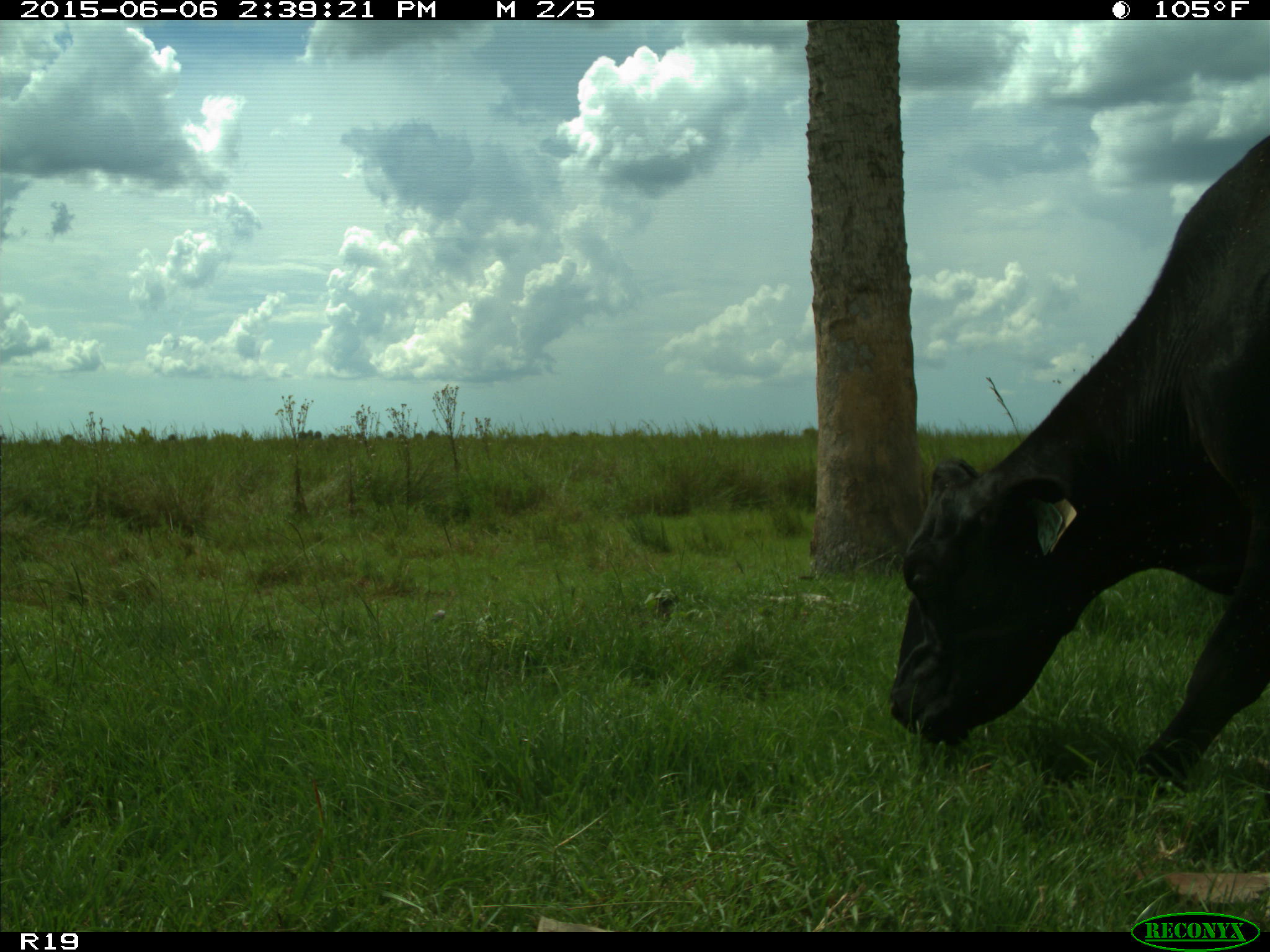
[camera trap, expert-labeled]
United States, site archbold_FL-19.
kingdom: Animalia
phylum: Chordata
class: Mammalia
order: Artiodactyla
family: Bovidae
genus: Bos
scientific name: Bos taurus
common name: domestic cow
Bos taurus (domestic cow).